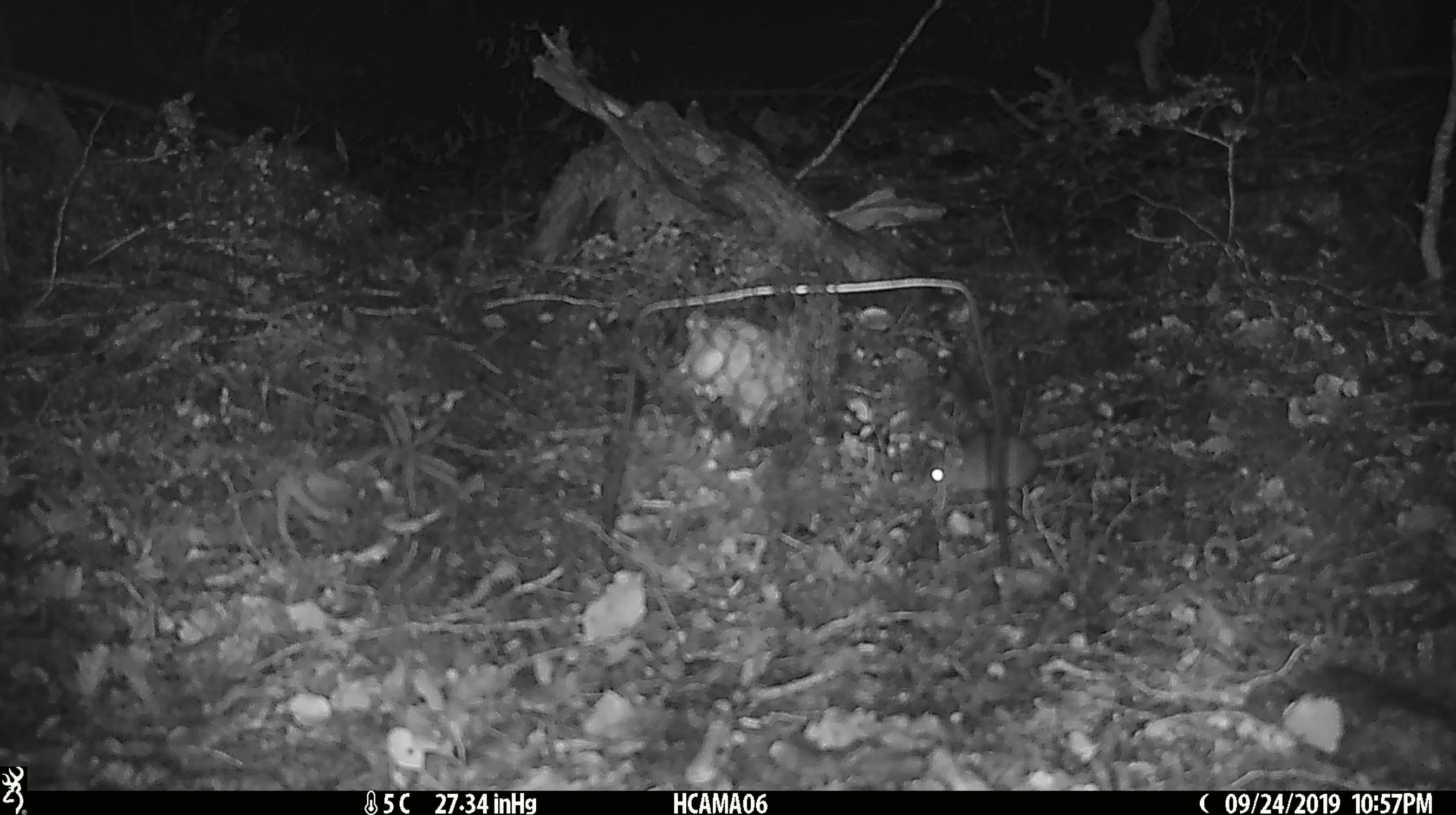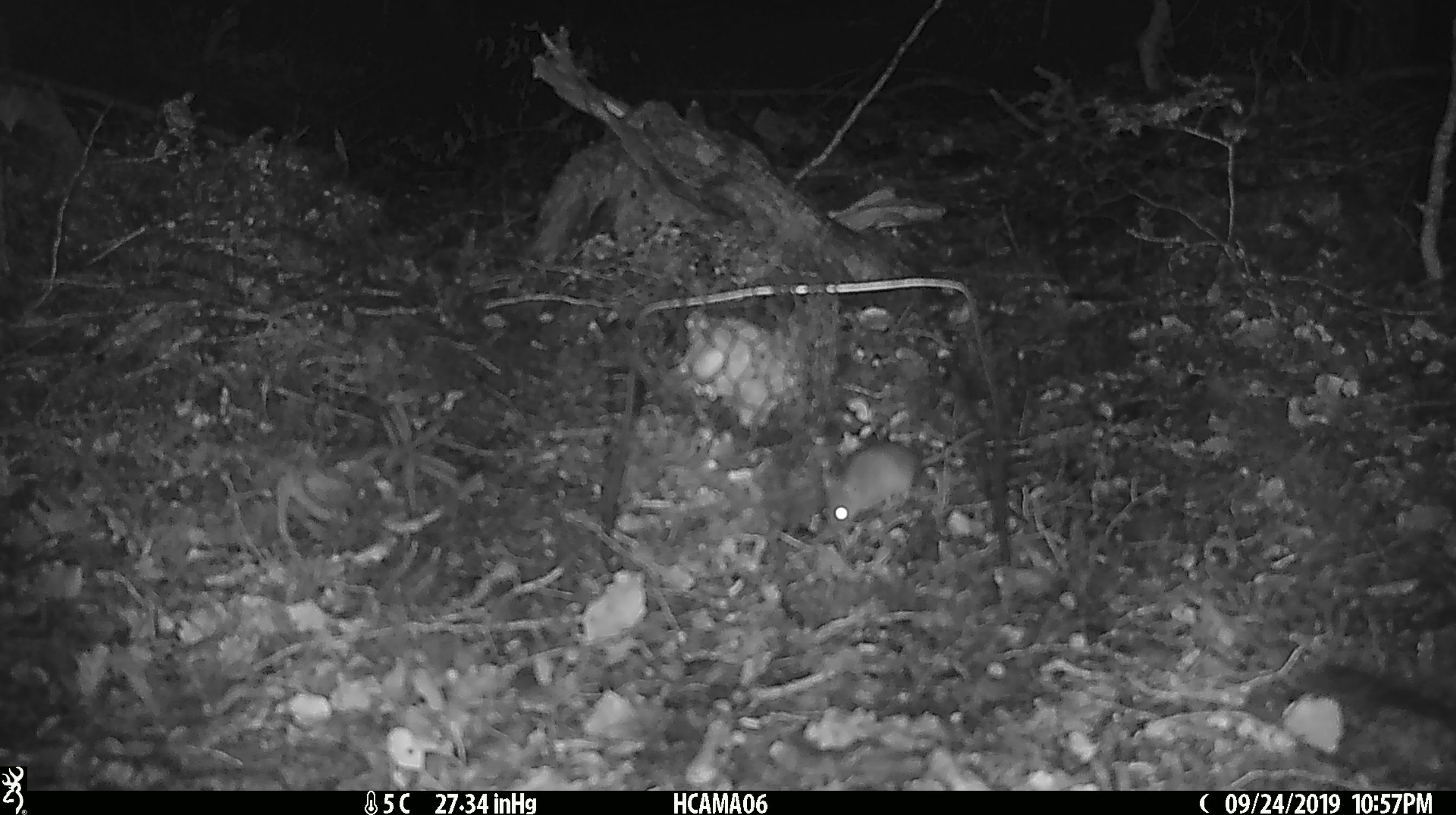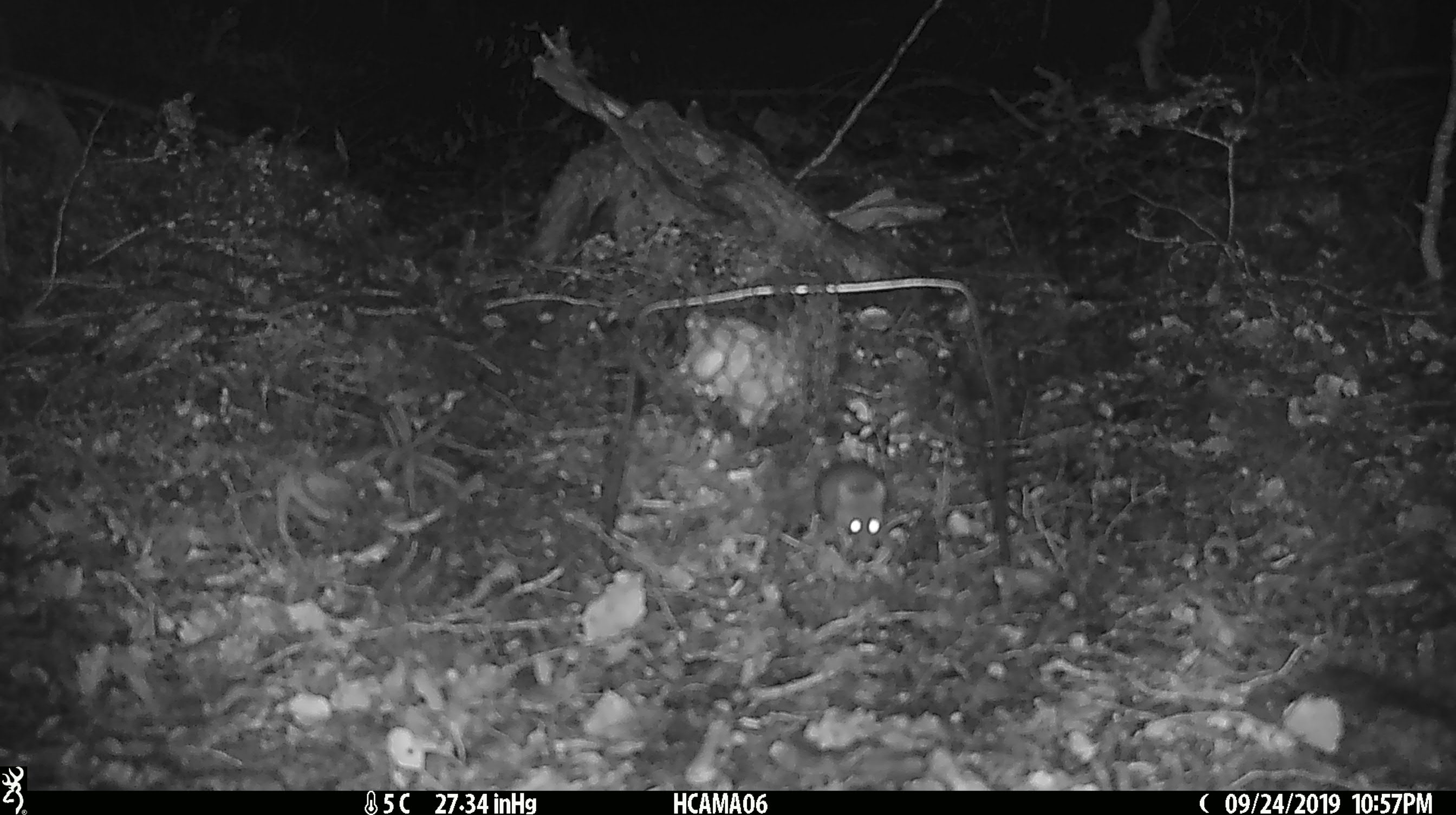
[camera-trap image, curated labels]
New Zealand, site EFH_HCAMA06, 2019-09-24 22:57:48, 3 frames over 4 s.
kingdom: Animalia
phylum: Chordata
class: Mammalia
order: Rodentia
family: Muridae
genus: Mus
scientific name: Mus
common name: mouse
Mouse (Mus).